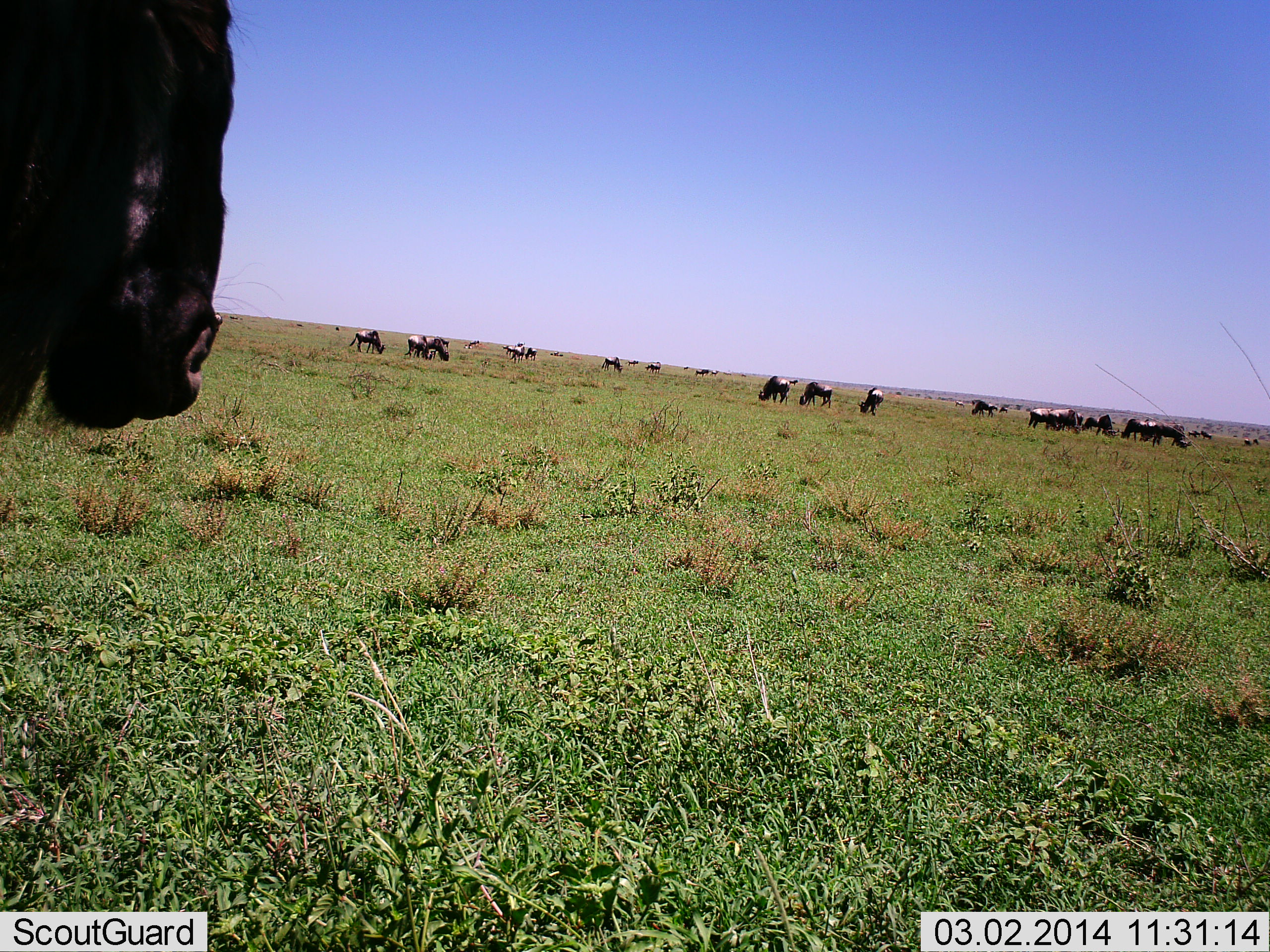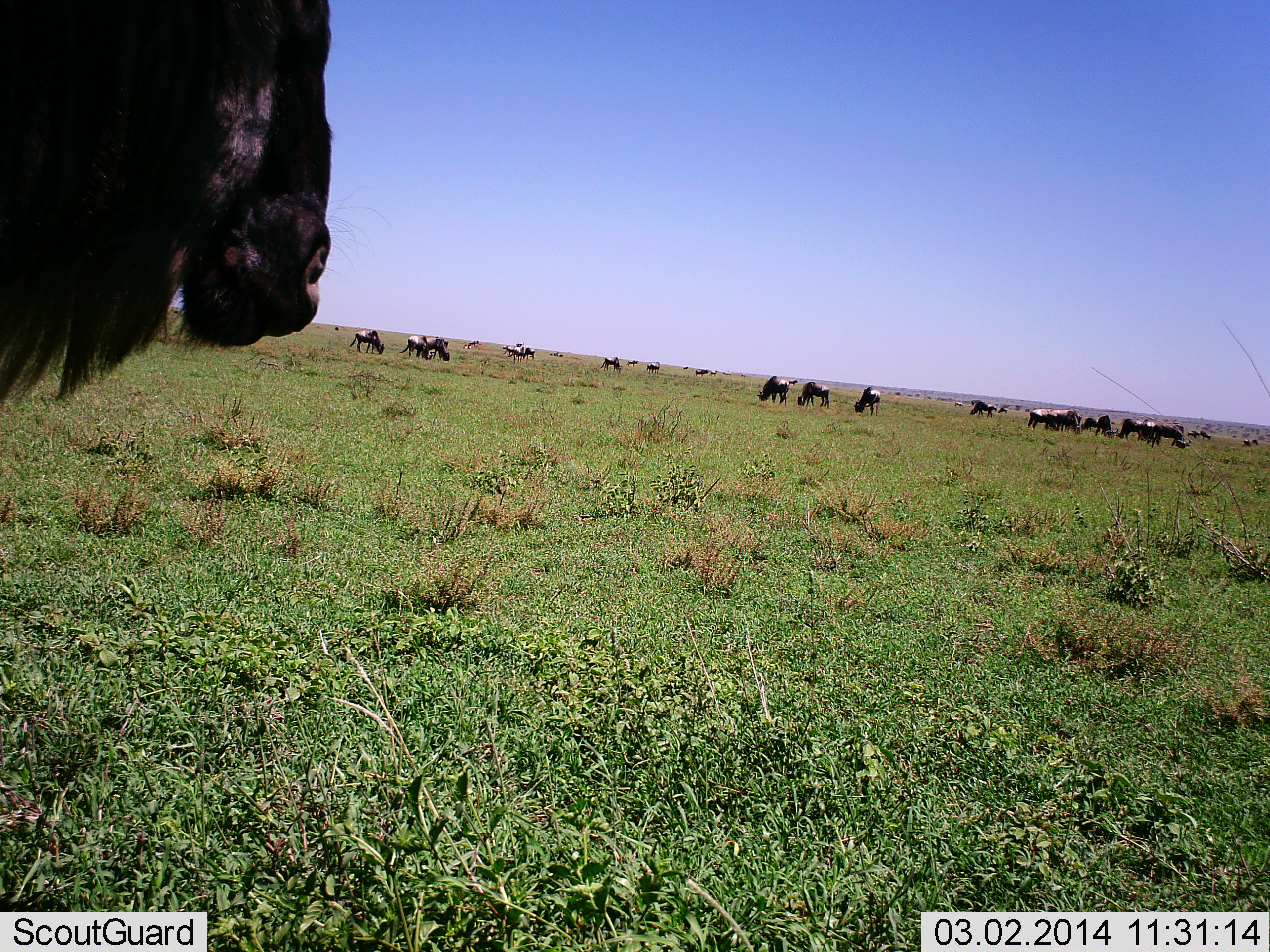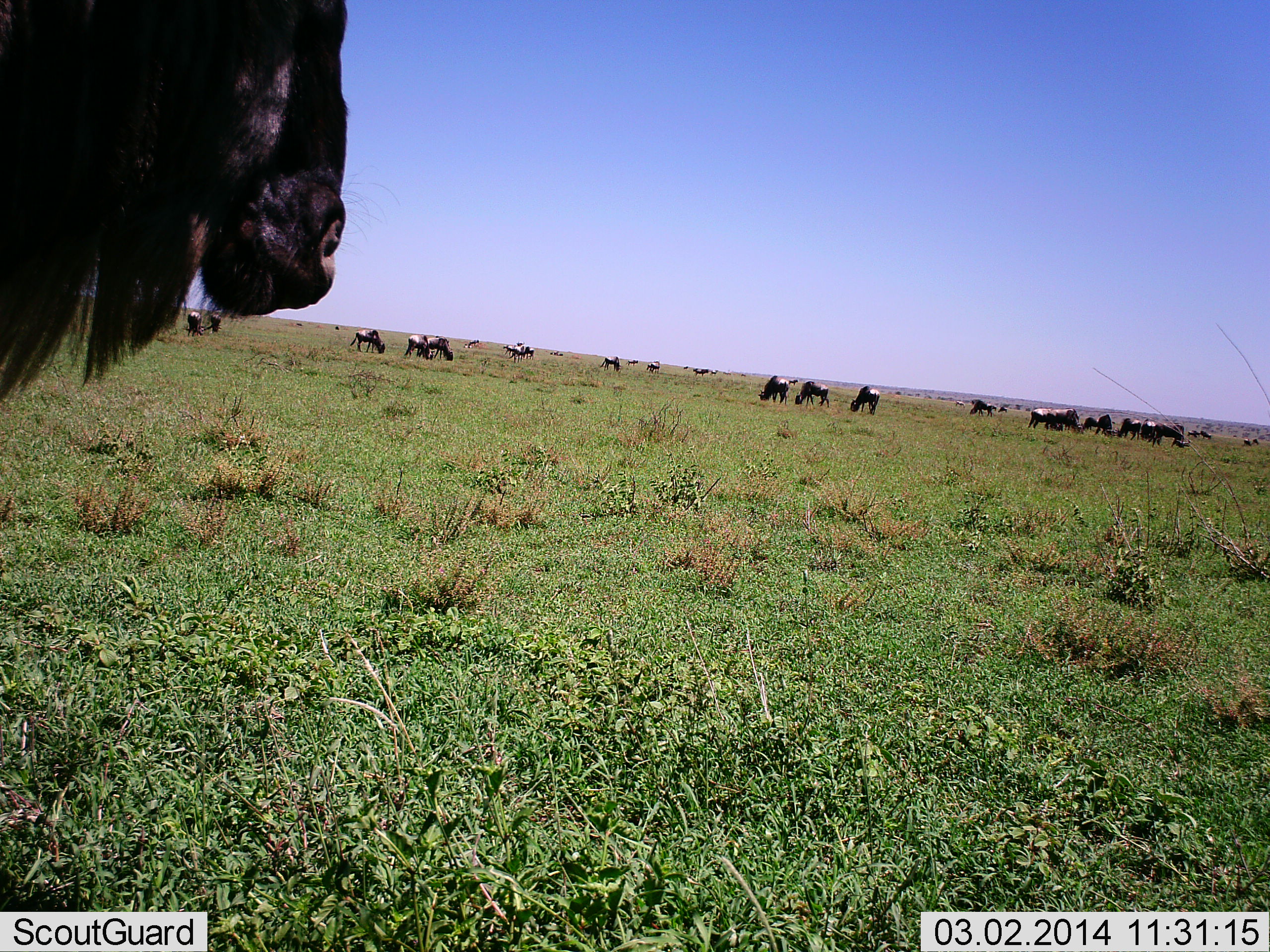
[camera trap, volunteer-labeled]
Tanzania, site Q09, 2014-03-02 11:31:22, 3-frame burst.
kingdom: Animalia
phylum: Chordata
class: Mammalia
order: Artiodactyla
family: Bovidae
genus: Connochaetes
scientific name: Connochaetes taurinus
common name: blue wildebeest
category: wildebeest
Wildebeest (blue wildebeest) (Connochaetes taurinus), count 11-50. Behavior (volunteer vote fractions): standing 69%, resting 7%, moving 29%, interacting 7%. Young present (vote fraction): 1%. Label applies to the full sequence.